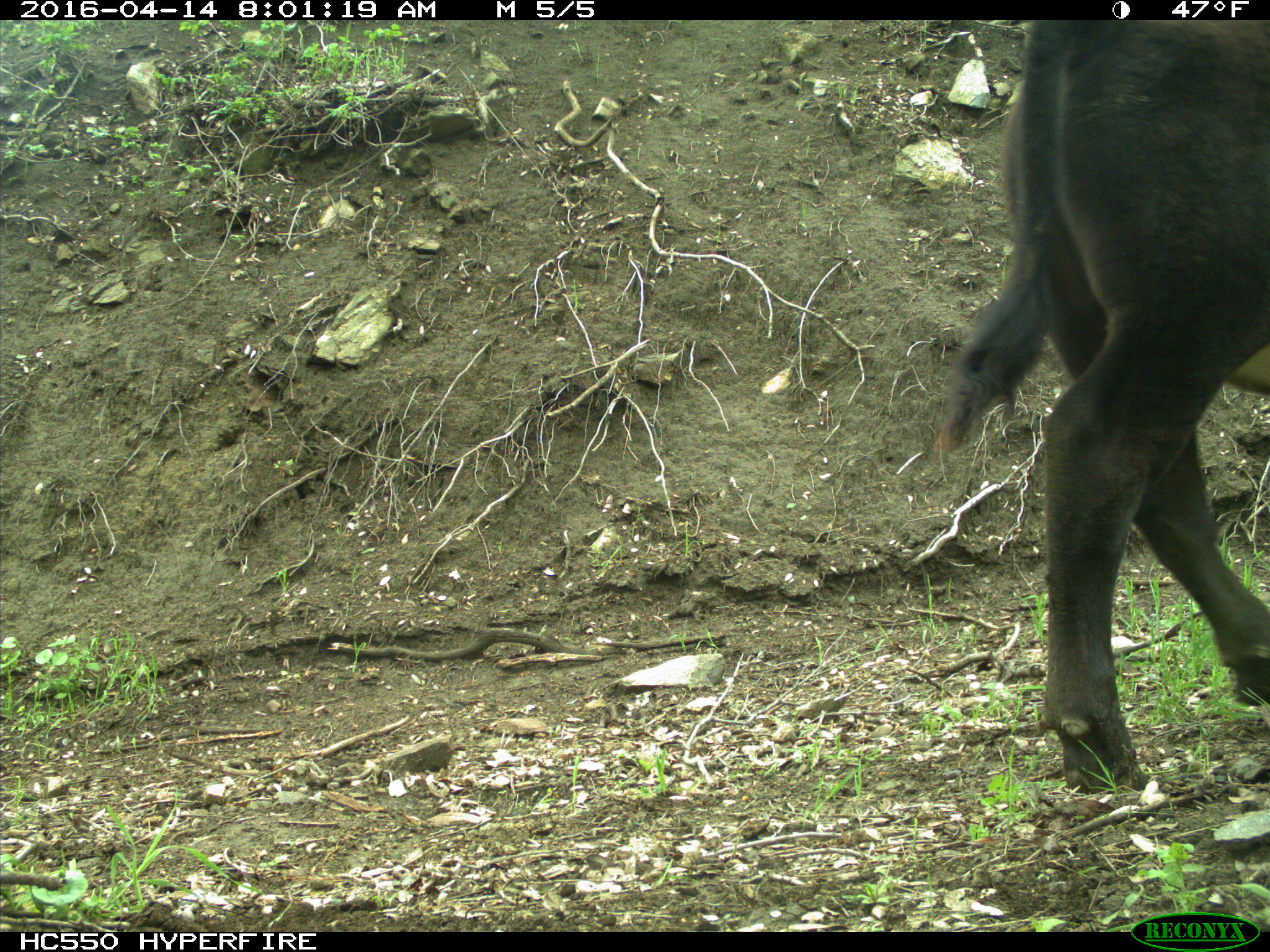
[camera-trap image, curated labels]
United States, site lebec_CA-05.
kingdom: Animalia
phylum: Chordata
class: Mammalia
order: Artiodactyla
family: Bovidae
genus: Bos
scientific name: Bos taurus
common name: domestic cow